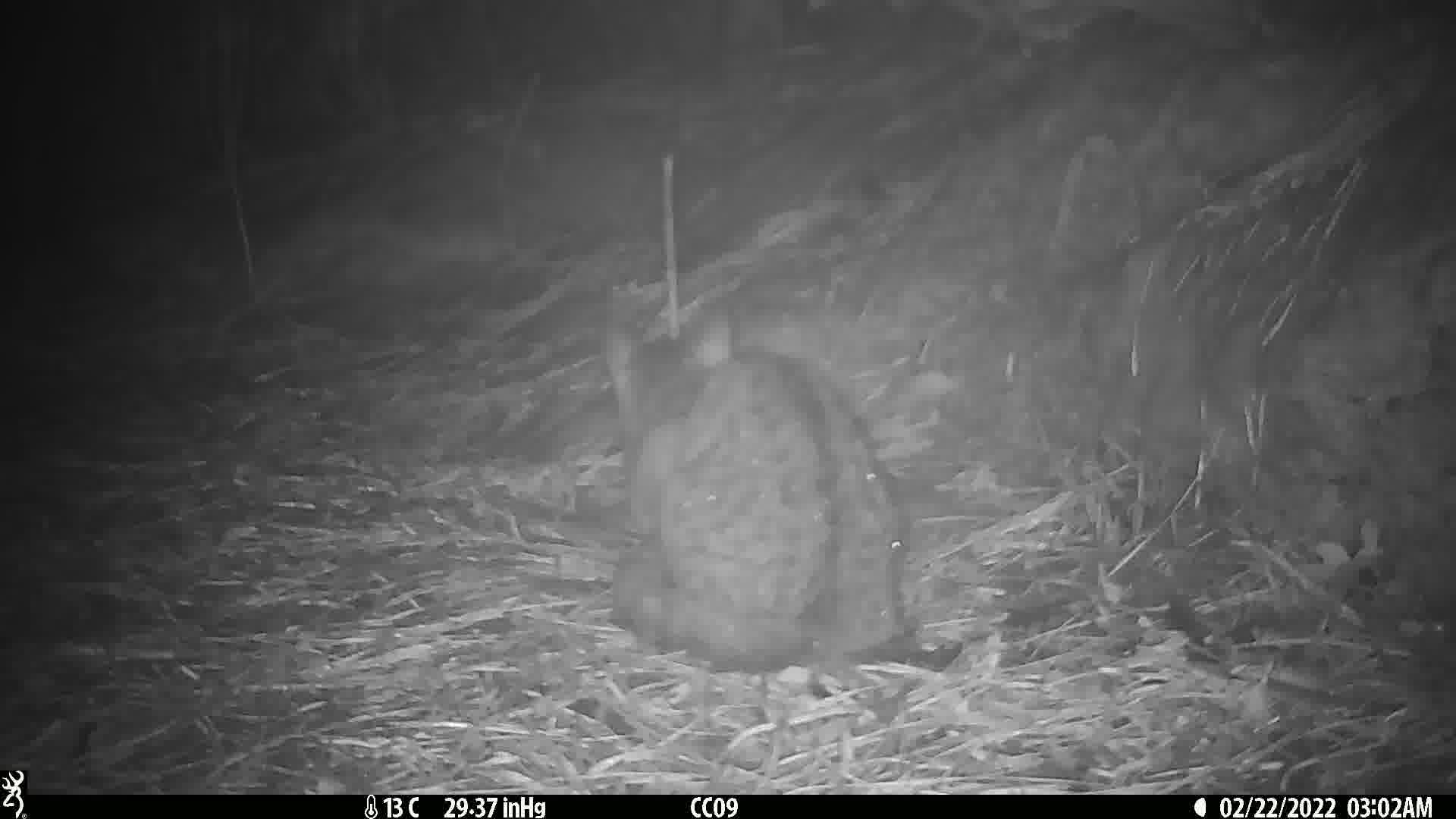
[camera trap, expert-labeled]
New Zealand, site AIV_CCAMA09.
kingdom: Animalia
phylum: Chordata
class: Mammalia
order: Carnivora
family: Felidae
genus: Felis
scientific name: Felis catus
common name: domestic cat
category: cat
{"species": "cat (domestic cat) (Felis catus)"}